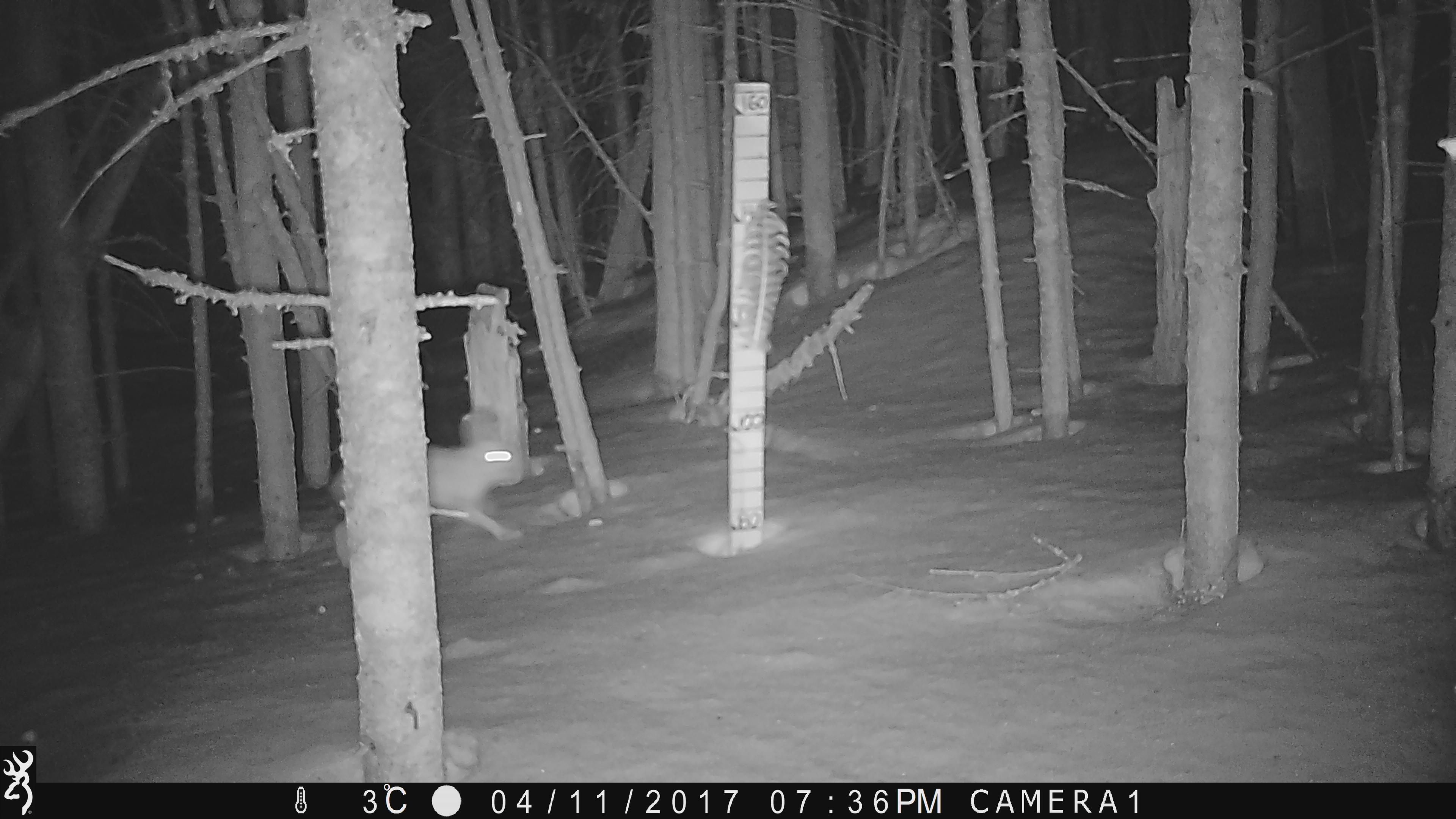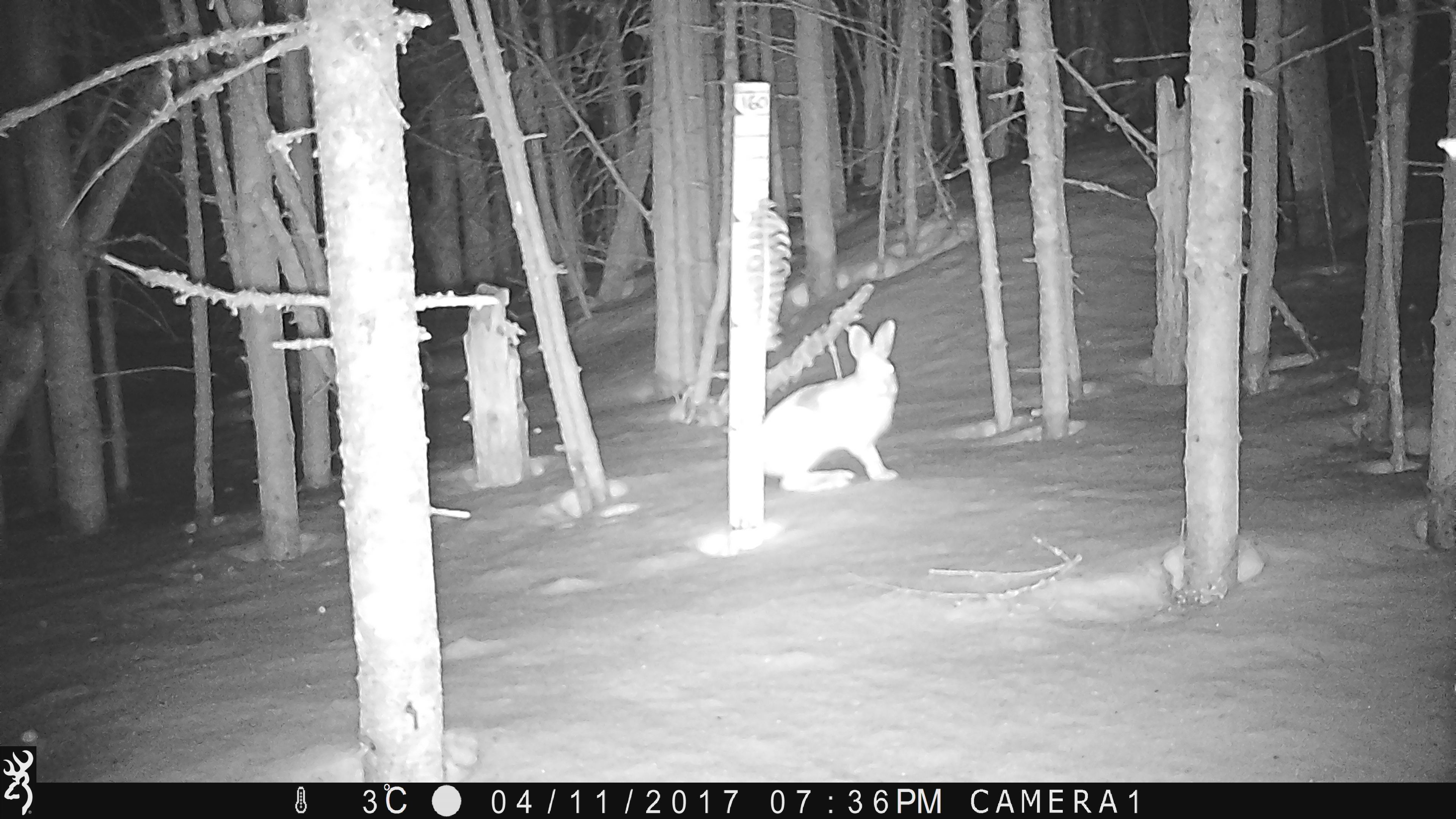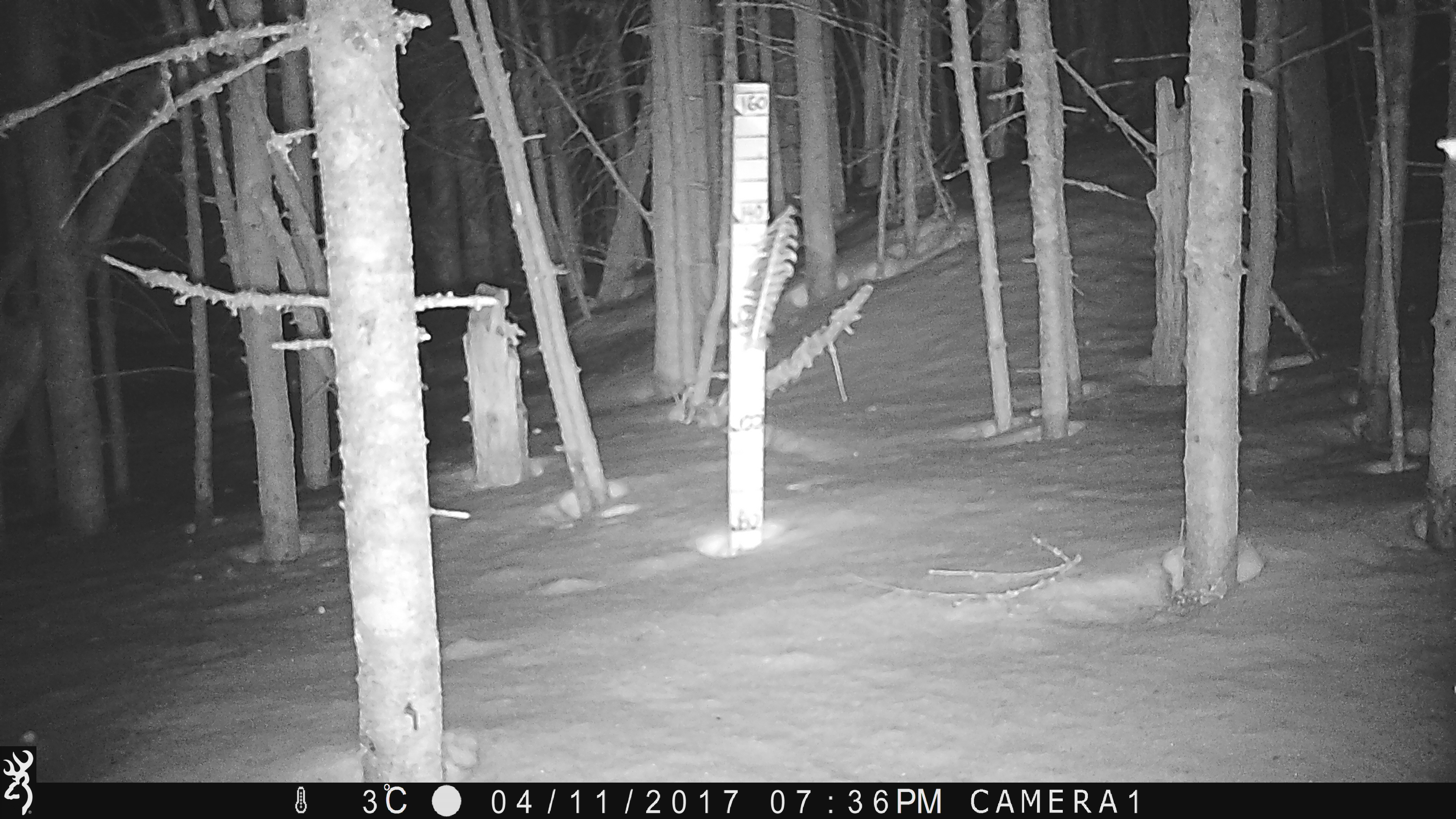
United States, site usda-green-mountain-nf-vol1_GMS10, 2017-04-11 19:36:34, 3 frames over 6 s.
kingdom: Animalia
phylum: Chordata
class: Mammalia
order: Lagomorpha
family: Leporidae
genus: Lepus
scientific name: Lepus americanus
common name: snowshoe hare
Snowshoe hare (Lepus americanus).